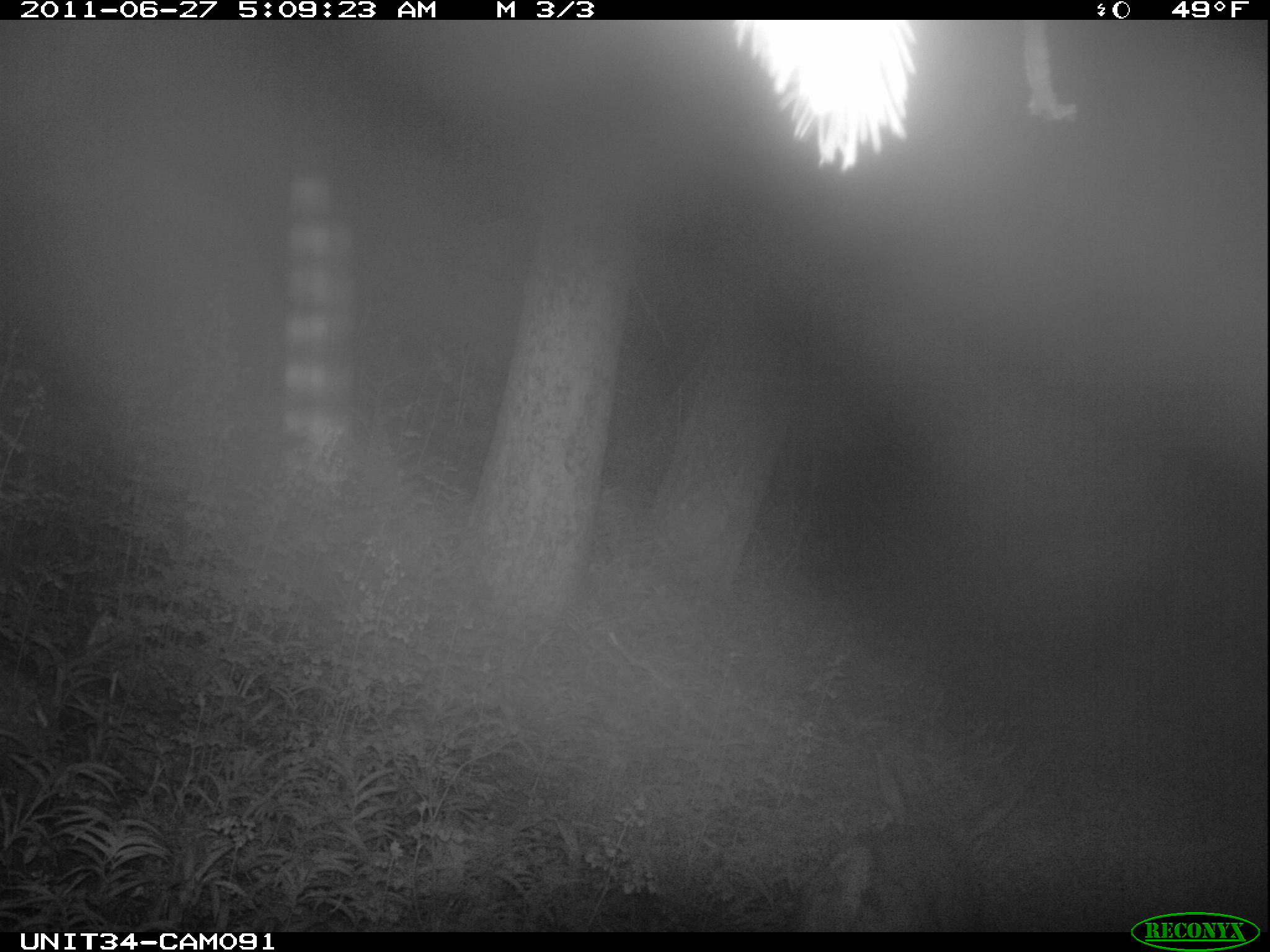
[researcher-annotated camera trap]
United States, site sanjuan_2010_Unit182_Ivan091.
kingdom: Animalia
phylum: Chordata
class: Mammalia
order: Artiodactyla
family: Cervidae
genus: Odocoileus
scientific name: Odocoileus hemionus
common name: mule deer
Odocoileus hemionus (mule deer).